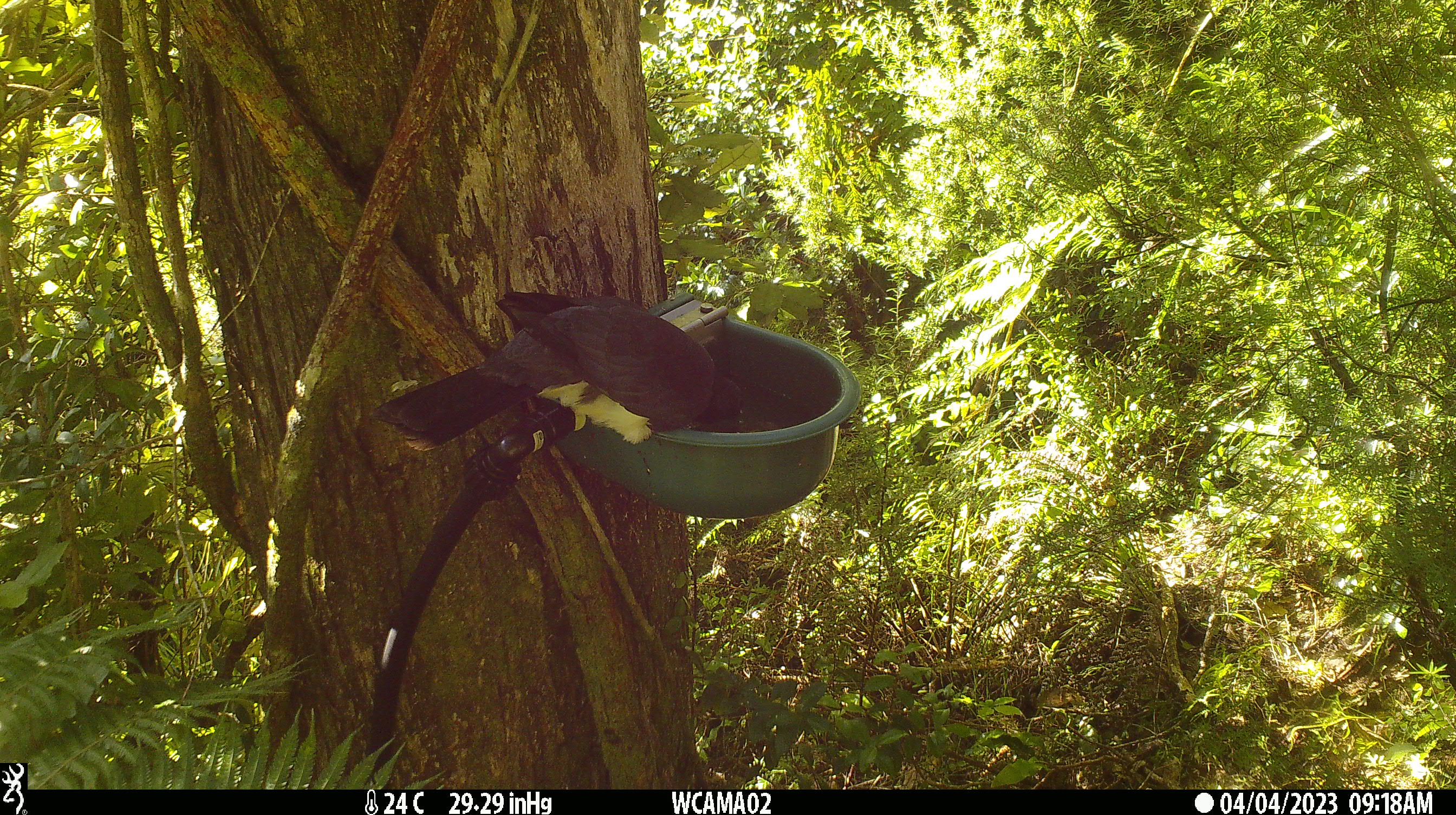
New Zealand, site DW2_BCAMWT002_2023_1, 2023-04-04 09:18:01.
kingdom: Animalia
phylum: Chordata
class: Aves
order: Columbiformes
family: Columbidae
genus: Hemiphaga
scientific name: Hemiphaga novaeseelandiae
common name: new zealand pigeon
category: kereru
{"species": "kereru (new zealand pigeon) (Hemiphaga novaeseelandiae)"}